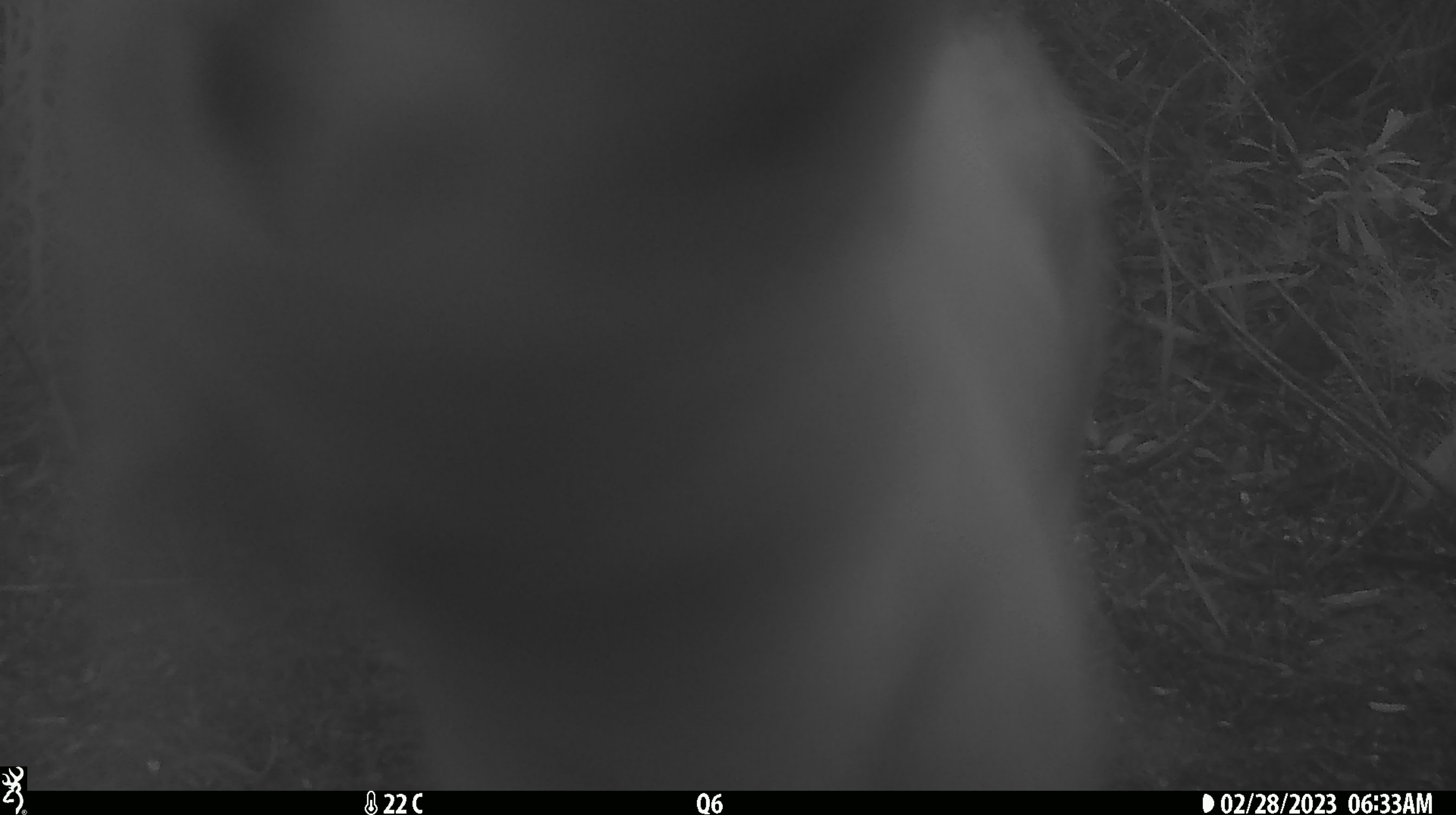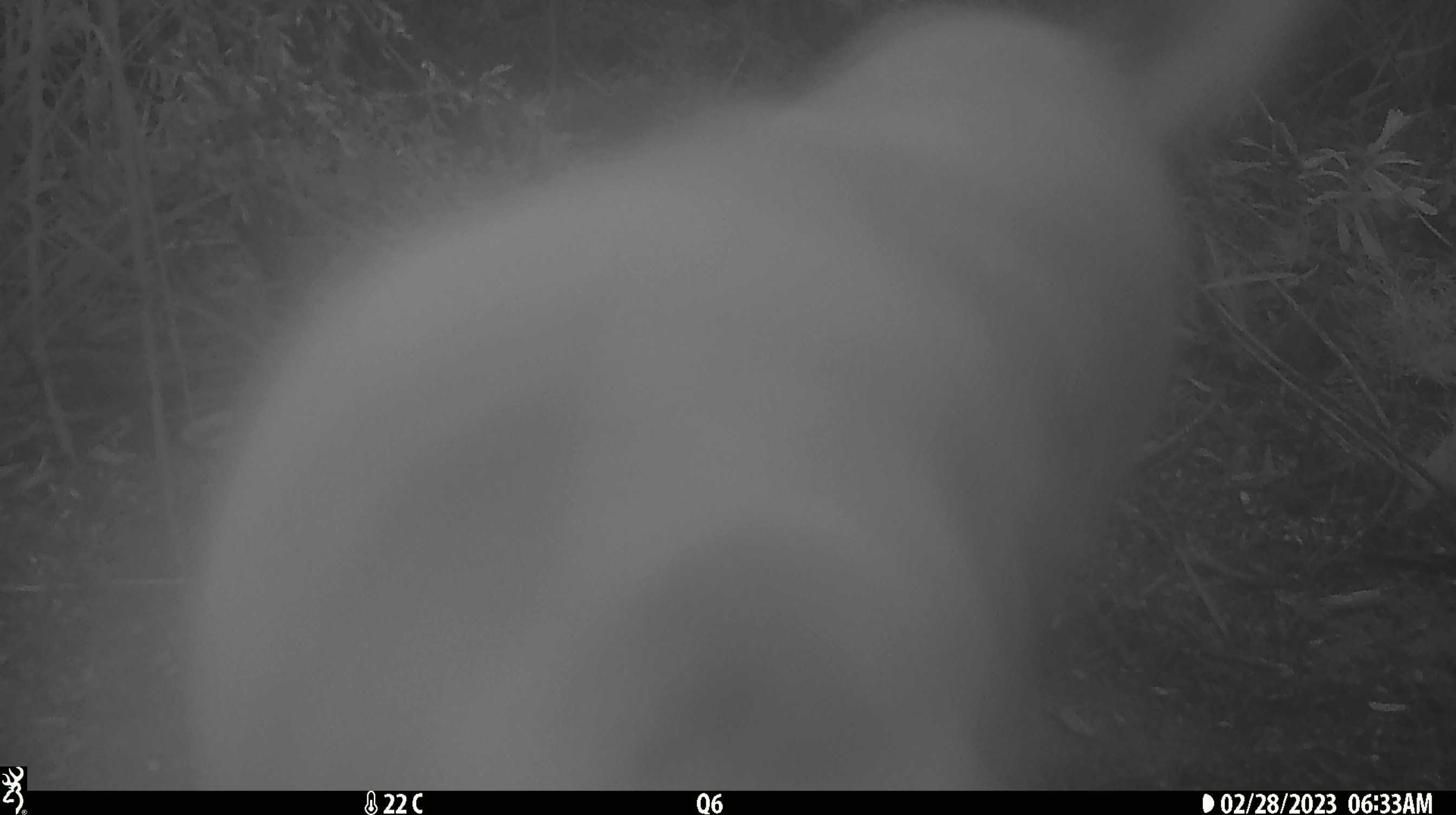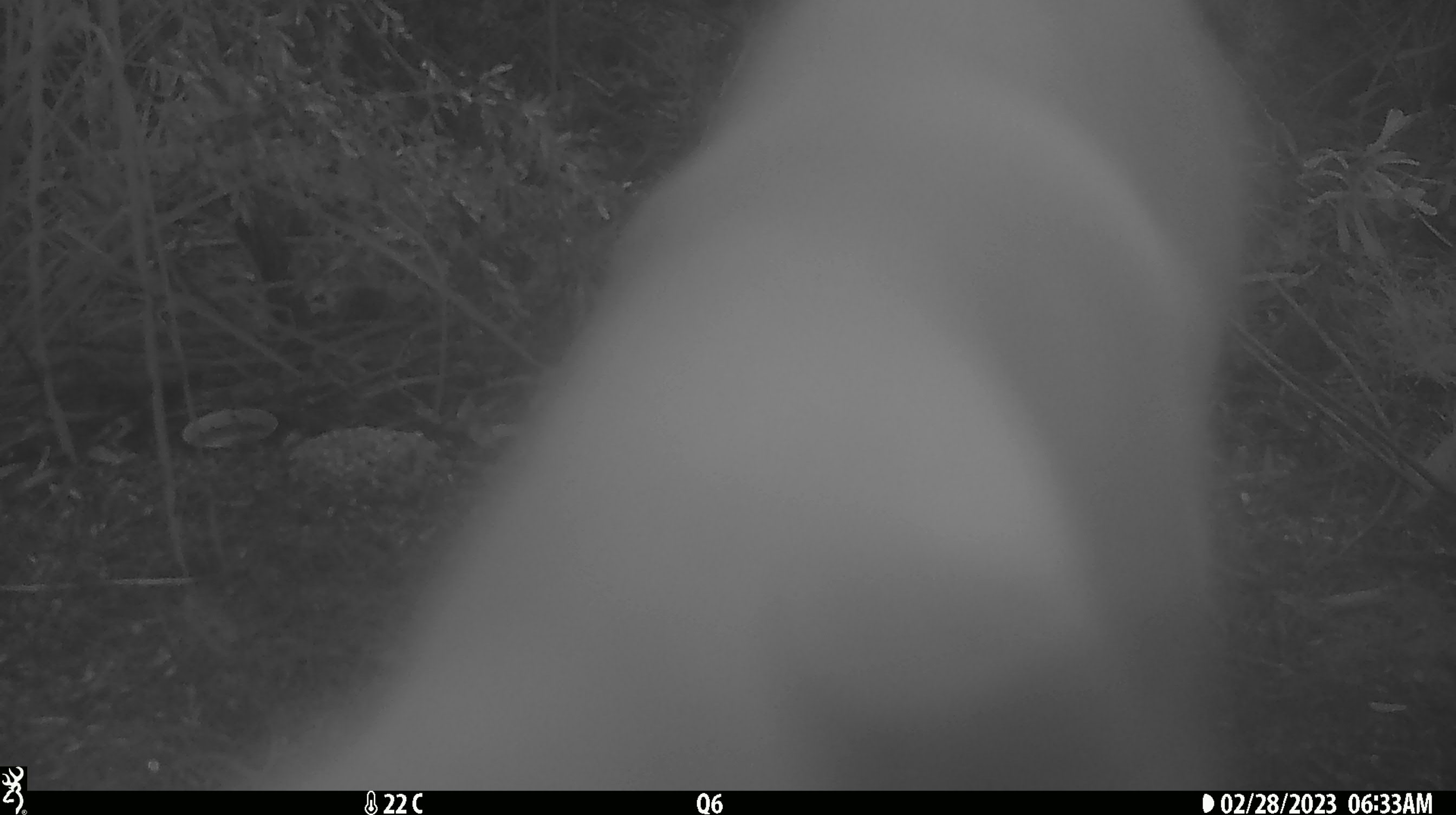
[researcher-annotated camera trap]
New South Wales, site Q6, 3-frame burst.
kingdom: Animalia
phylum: Chordata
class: Mammalia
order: Carnivora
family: Canidae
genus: Canis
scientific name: Canis familiaris dingo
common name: dingo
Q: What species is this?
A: Dingo (Canis familiaris dingo).